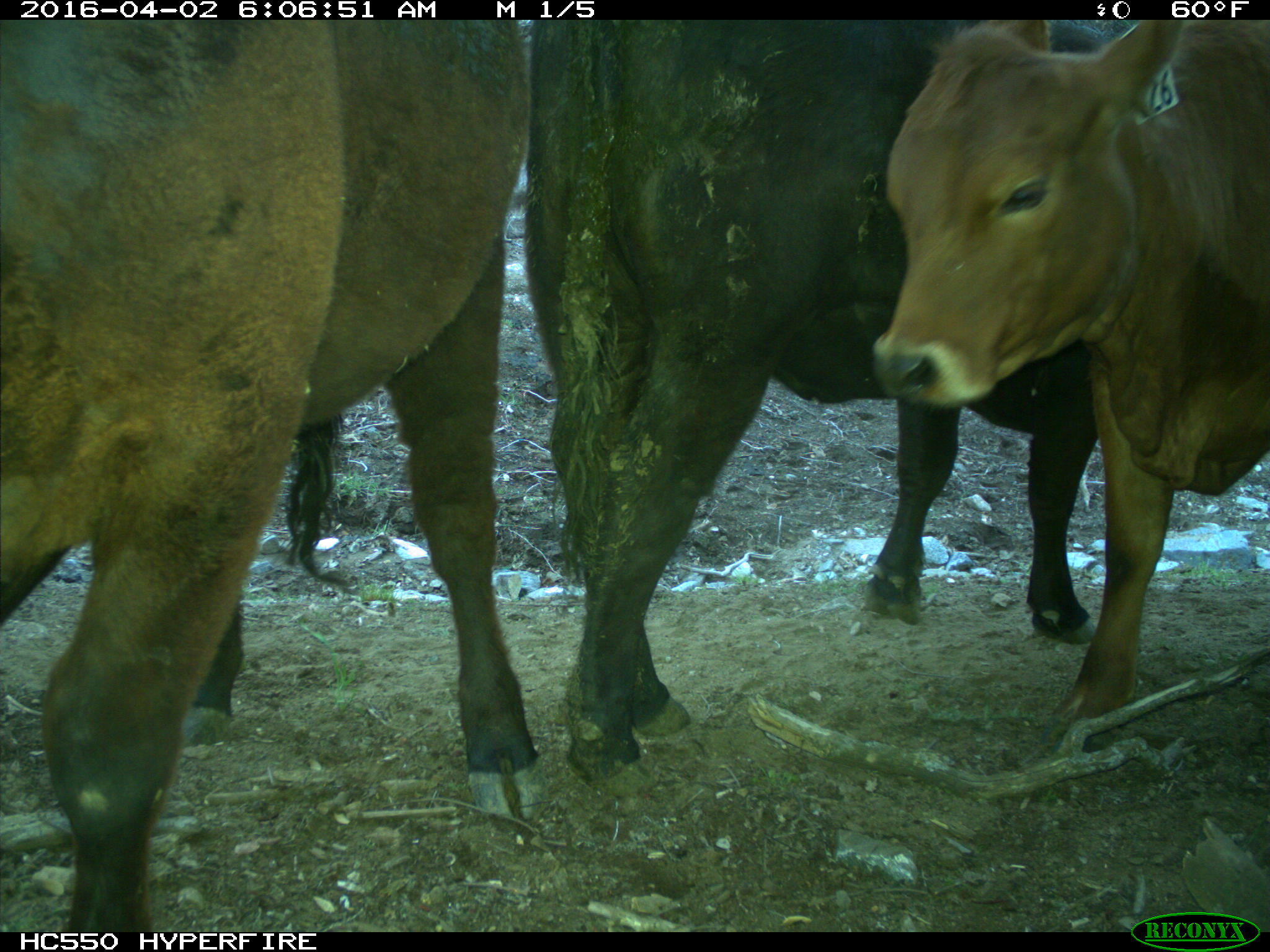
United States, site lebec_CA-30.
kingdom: Animalia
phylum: Chordata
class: Mammalia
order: Artiodactyla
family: Bovidae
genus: Bos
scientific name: Bos taurus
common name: domestic cow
Bos taurus (domestic cow).